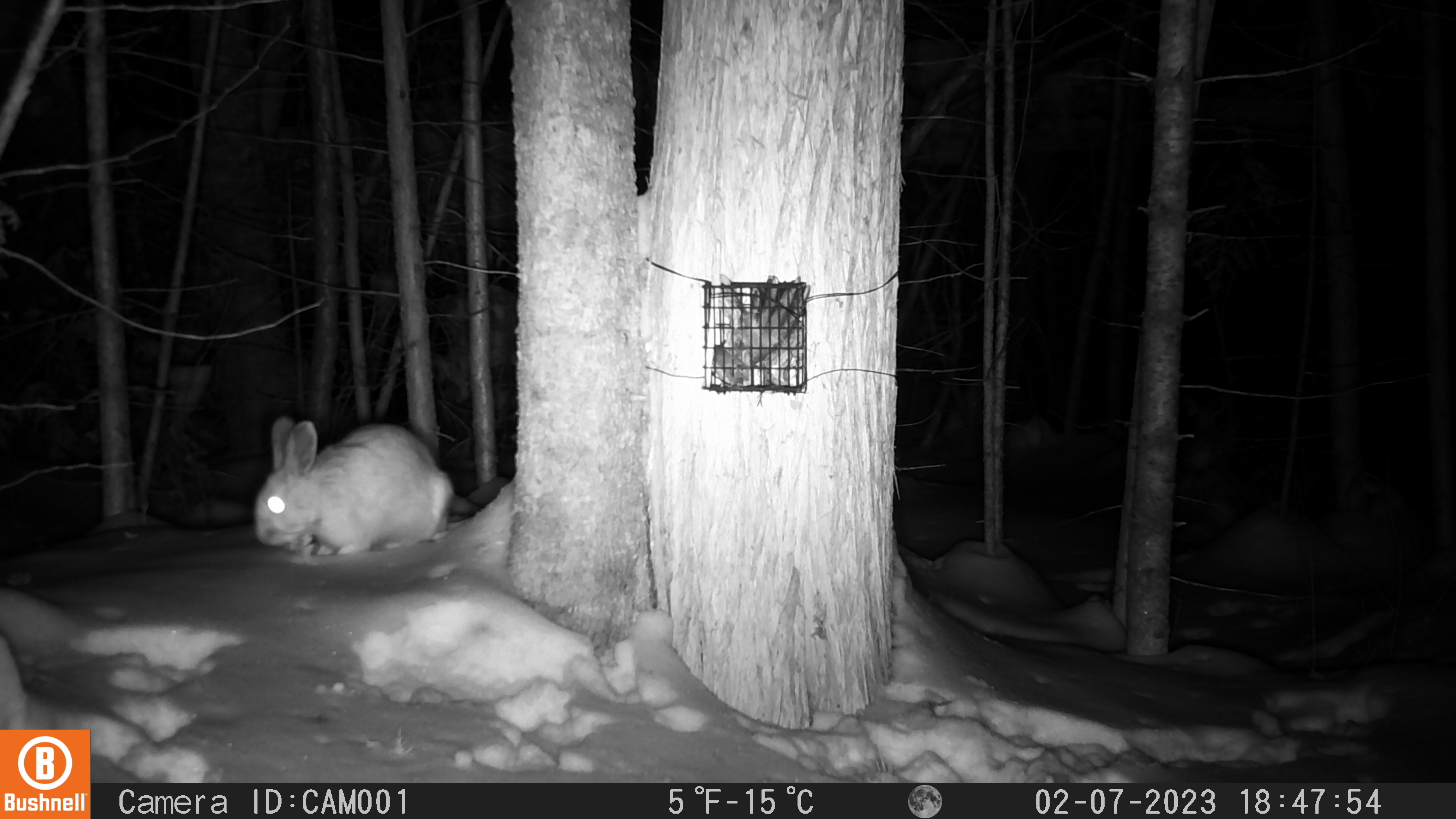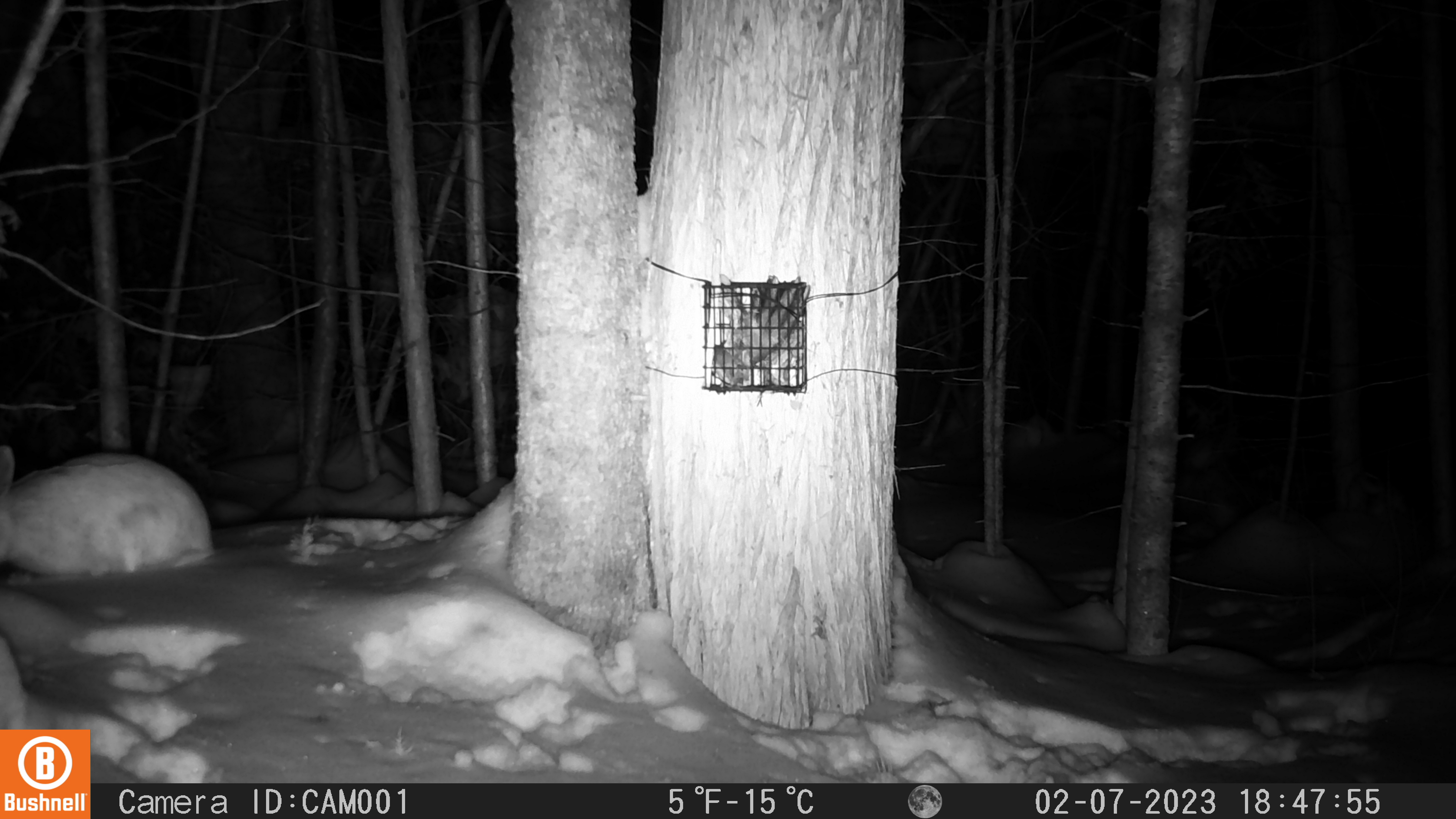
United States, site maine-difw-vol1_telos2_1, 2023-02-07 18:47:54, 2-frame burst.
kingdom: Animalia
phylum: Chordata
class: Mammalia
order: Lagomorpha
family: Leporidae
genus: Lepus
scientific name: Lepus americanus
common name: snowshoe hare